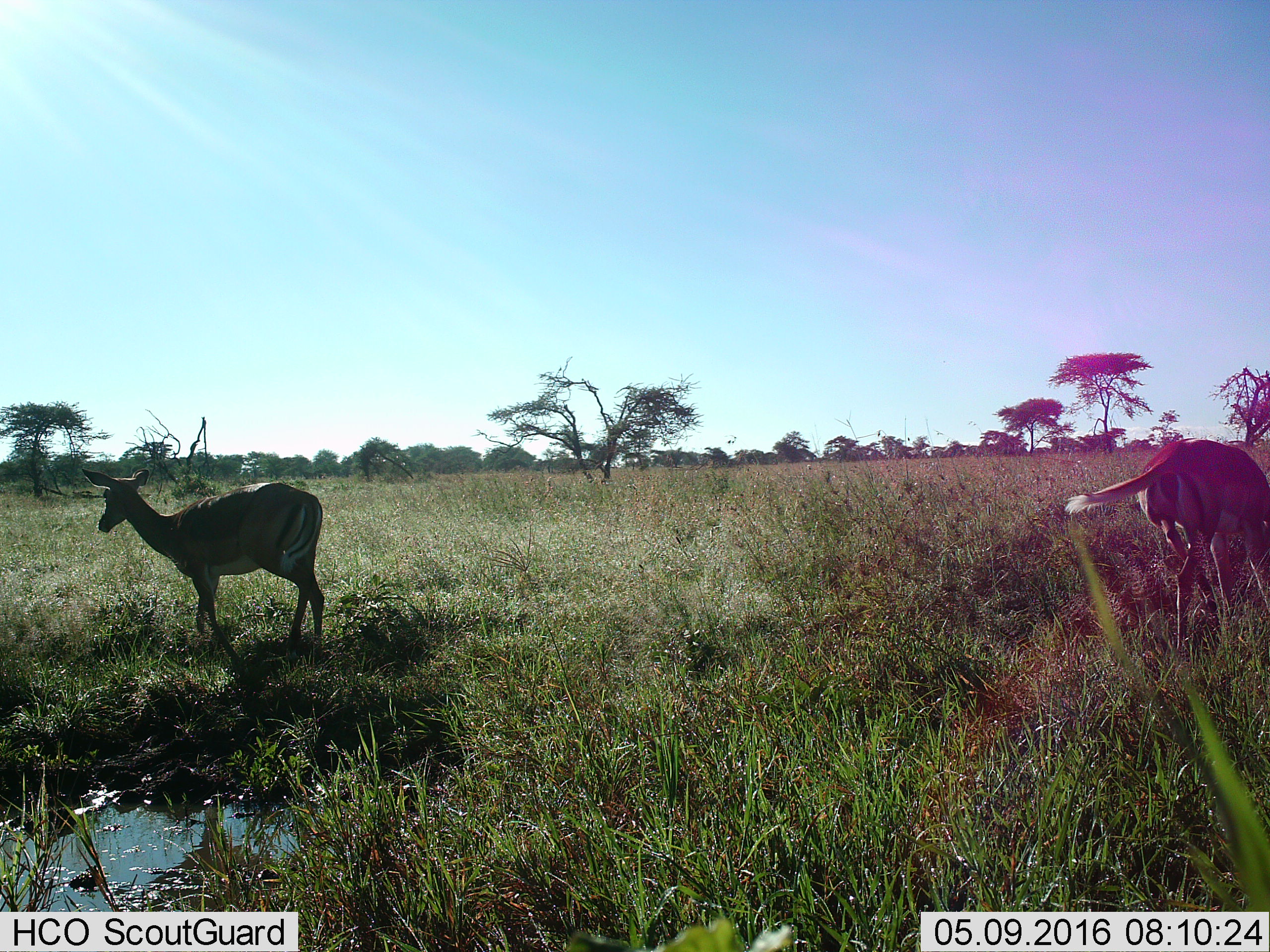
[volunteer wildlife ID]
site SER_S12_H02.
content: unidentified animal